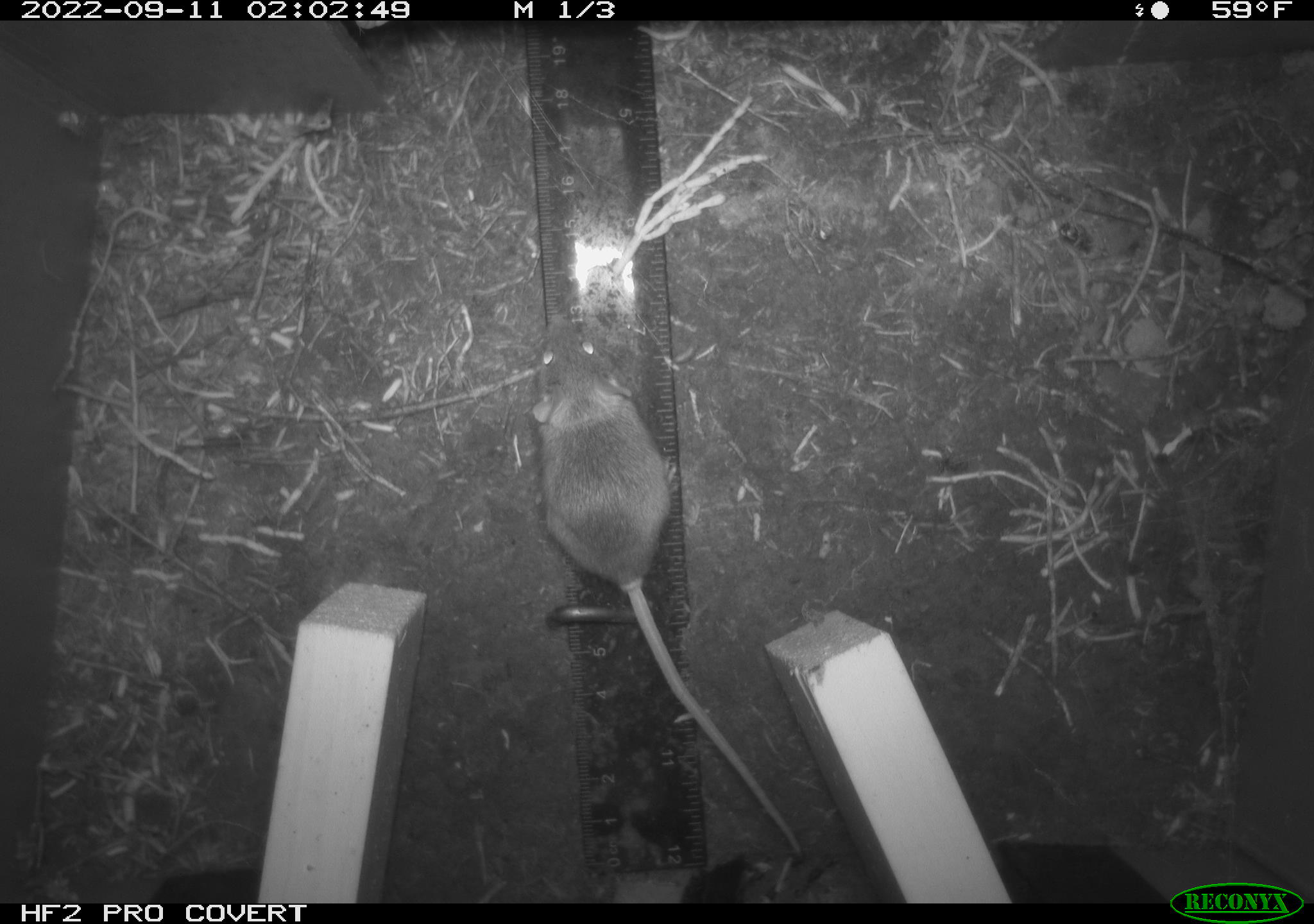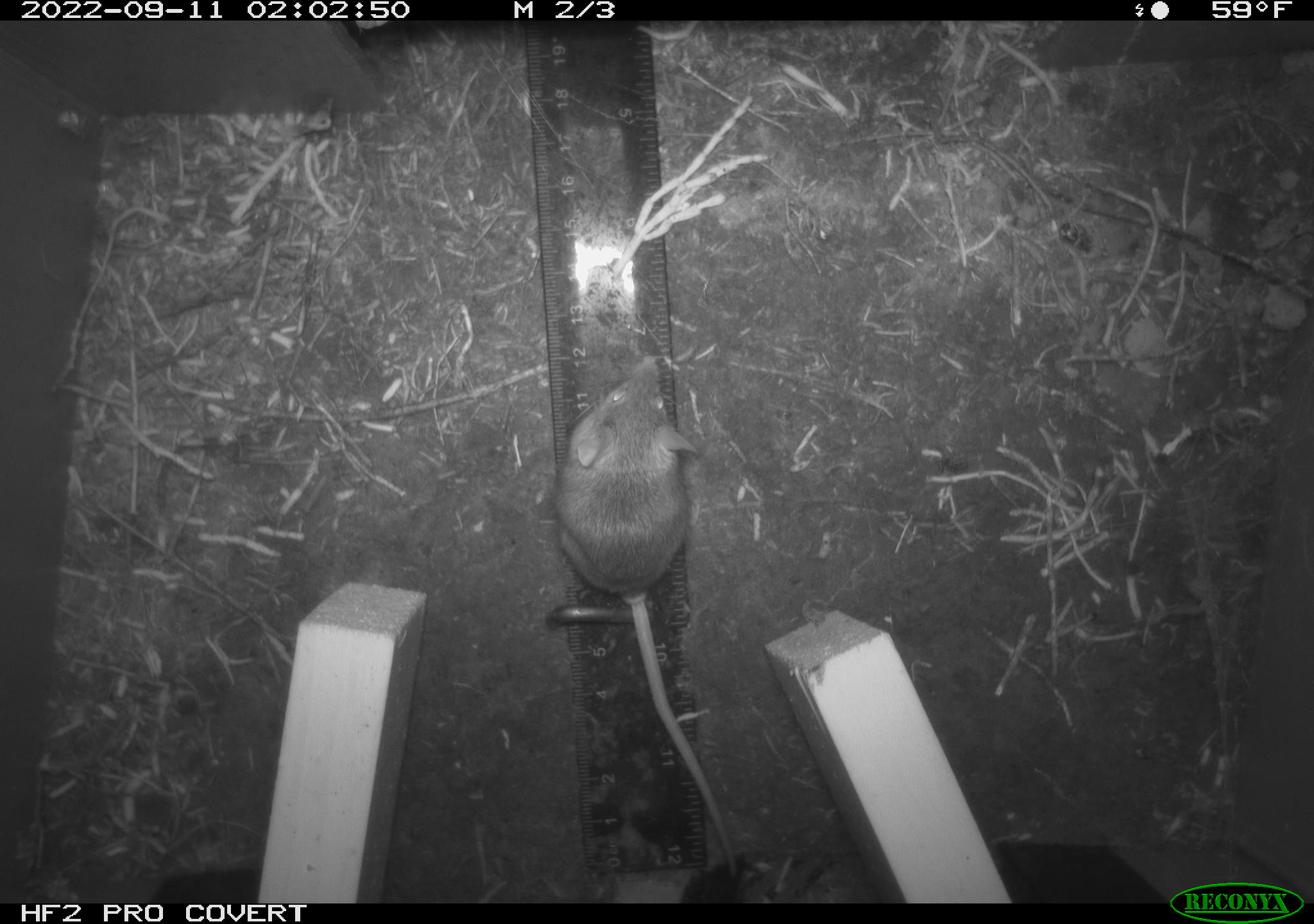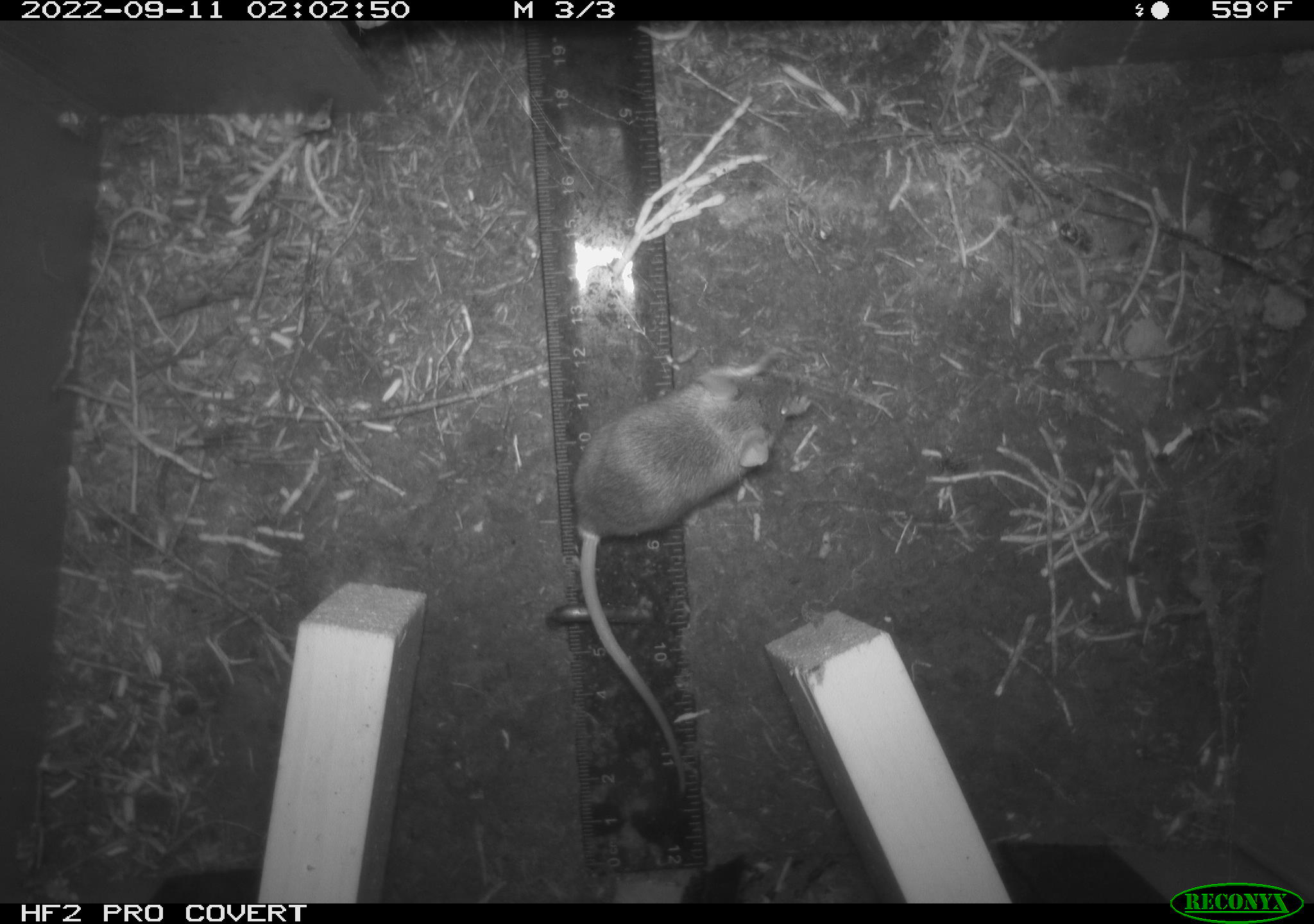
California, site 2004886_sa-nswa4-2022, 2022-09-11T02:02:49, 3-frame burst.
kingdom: Animalia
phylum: Chordata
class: Mammalia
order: Rodentia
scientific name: Rodentia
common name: rodent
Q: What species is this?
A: Rodent (Rodentia).